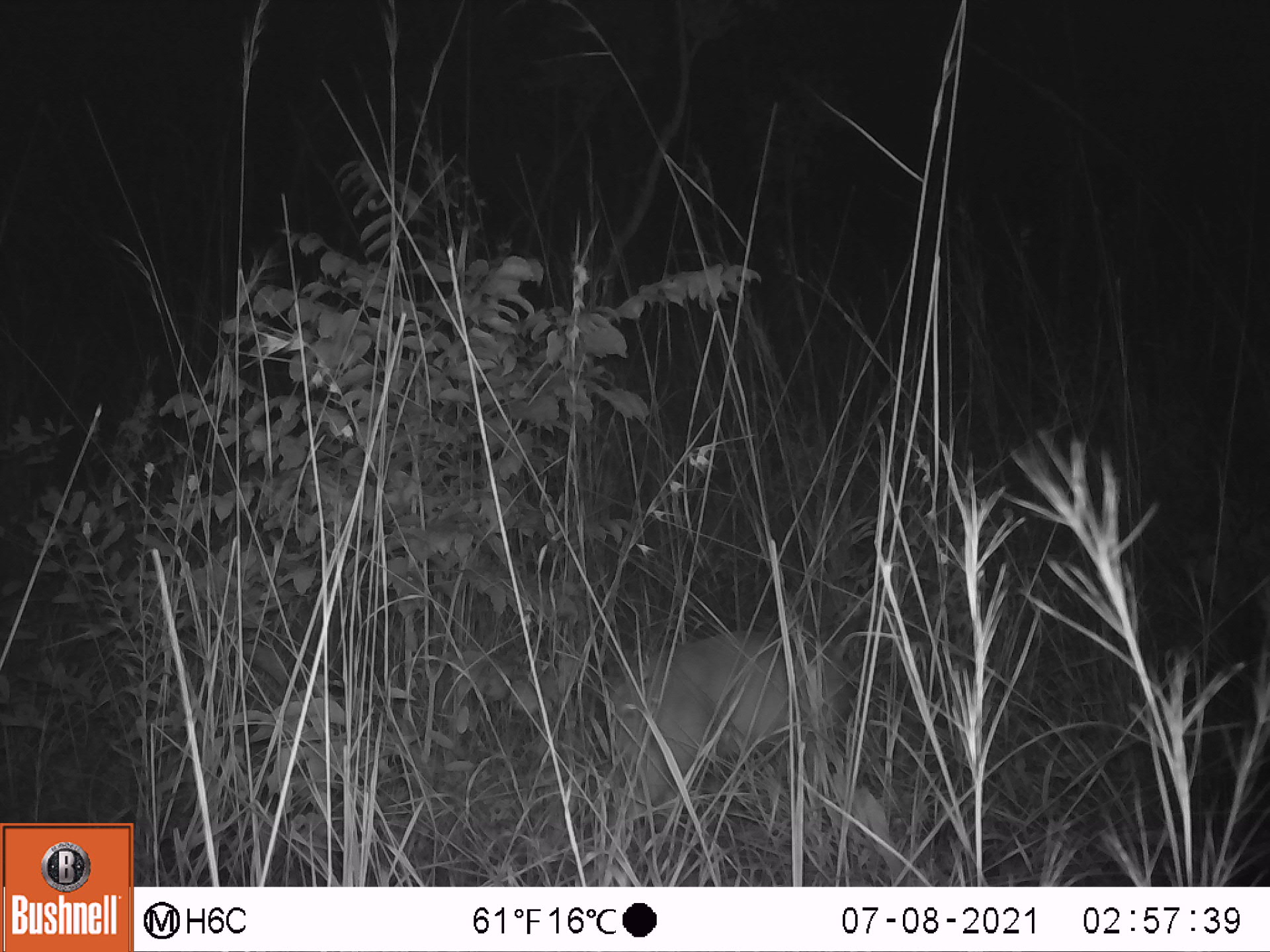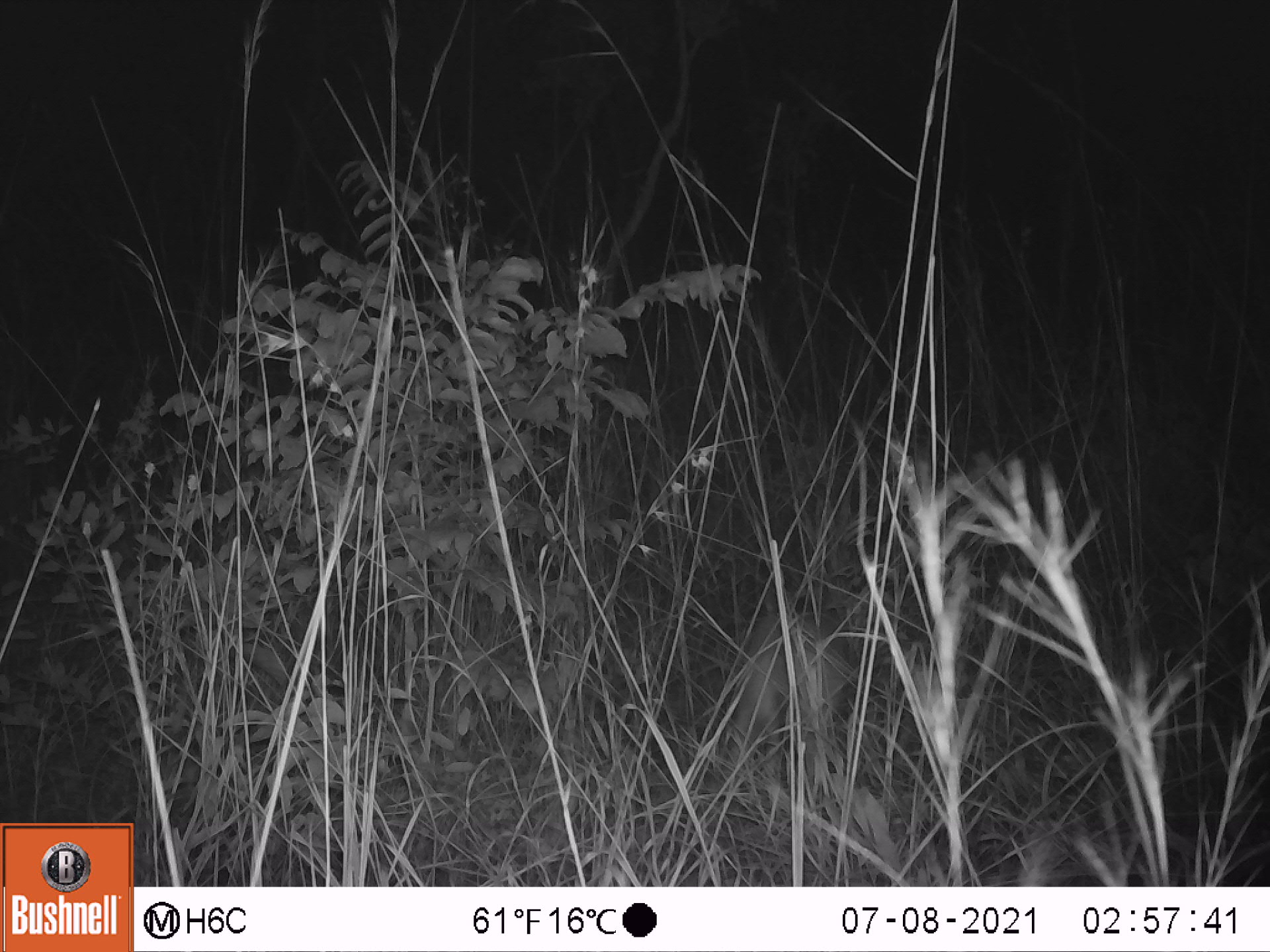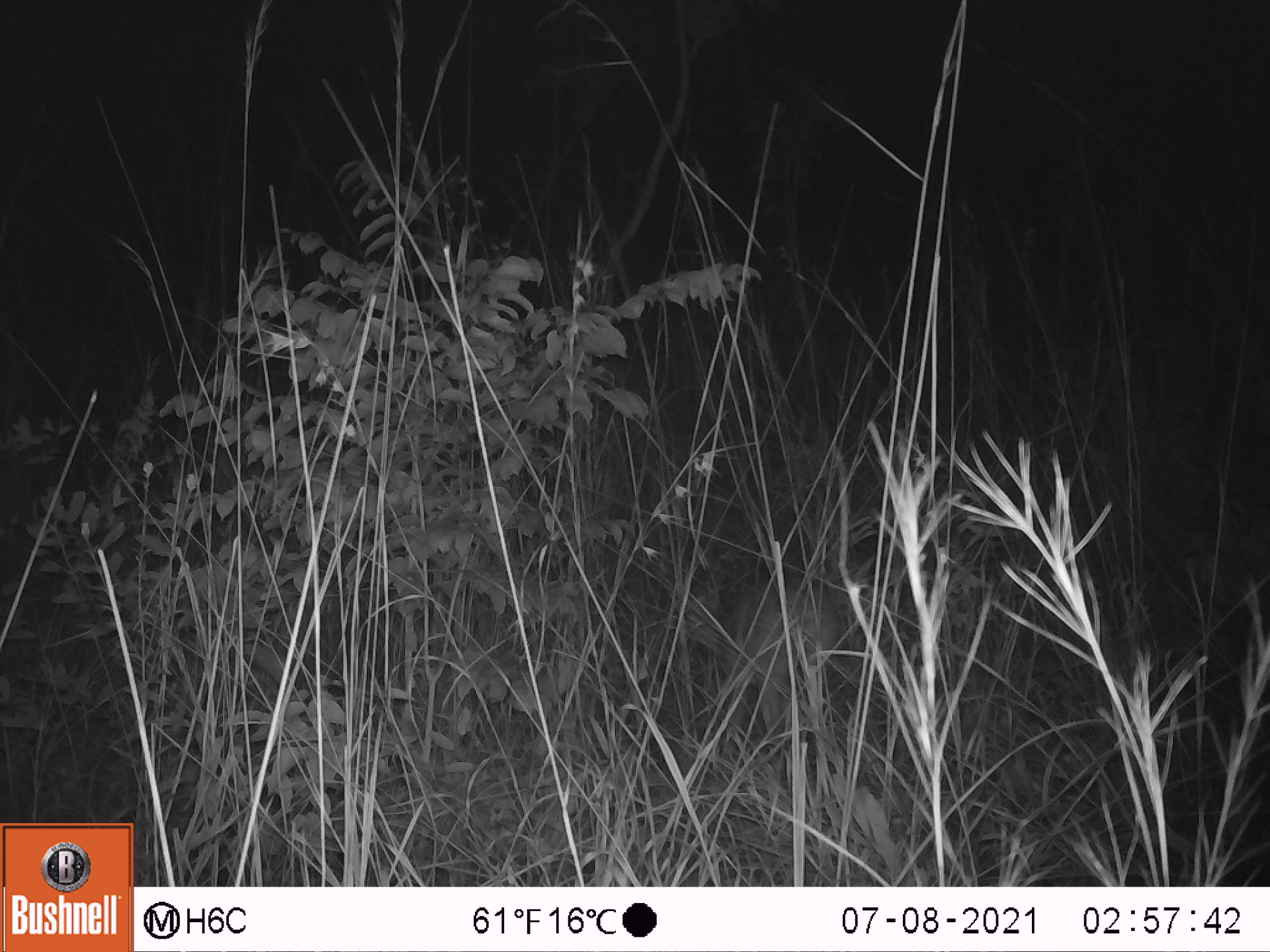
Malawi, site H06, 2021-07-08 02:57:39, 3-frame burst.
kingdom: Animalia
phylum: Chordata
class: Mammalia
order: Artiodactyla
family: Bovidae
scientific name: Antilopinae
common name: small antelope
Small antelope (Antilopinae), count 1.